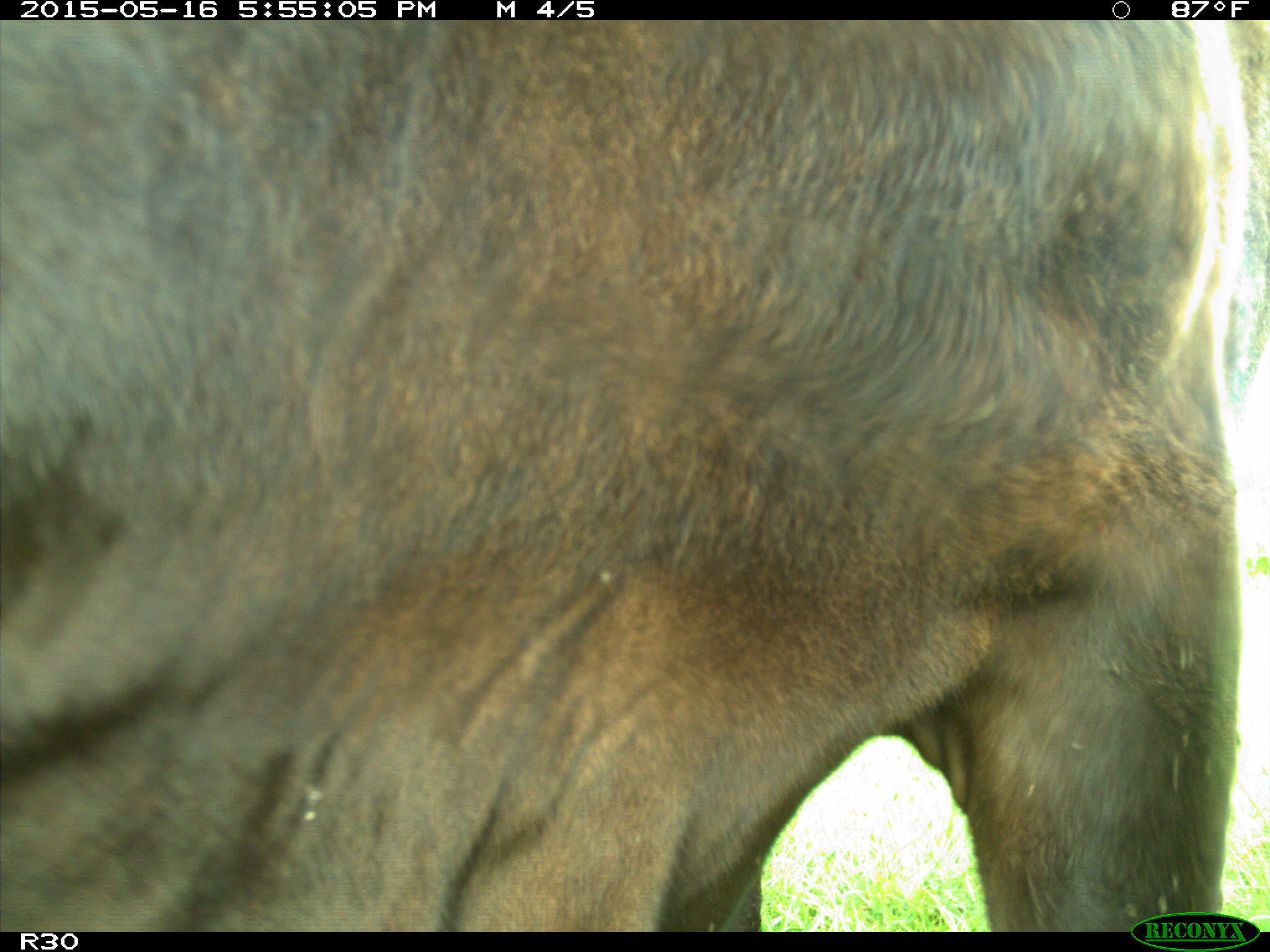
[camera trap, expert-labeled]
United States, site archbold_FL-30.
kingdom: Animalia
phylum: Chordata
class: Mammalia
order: Artiodactyla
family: Bovidae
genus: Bos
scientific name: Bos taurus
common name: domestic cow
Bos taurus (domestic cow).